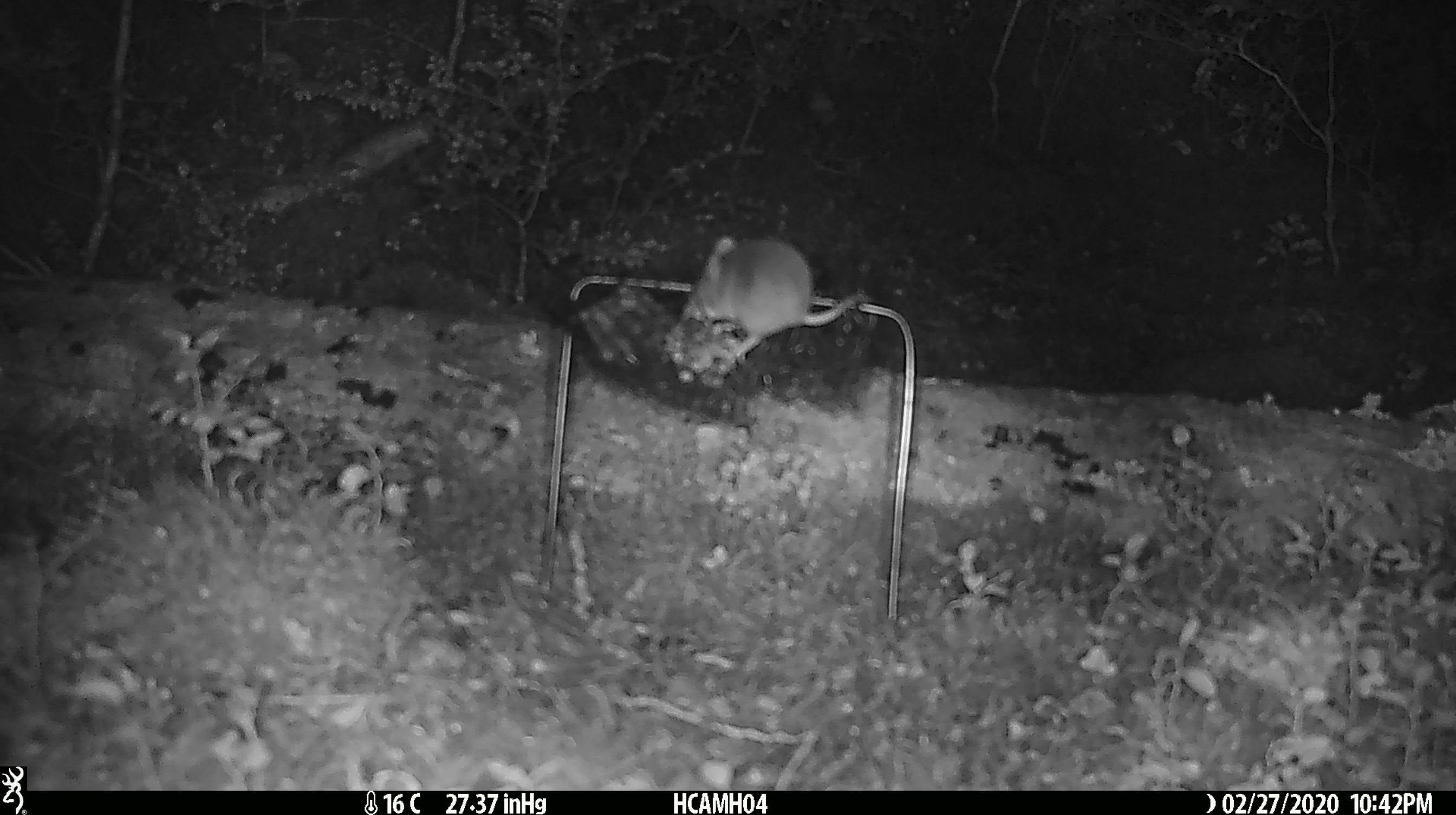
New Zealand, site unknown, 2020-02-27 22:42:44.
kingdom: Animalia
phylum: Chordata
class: Mammalia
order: Rodentia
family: Muridae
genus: Mus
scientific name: Mus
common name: mouse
Mouse (Mus).